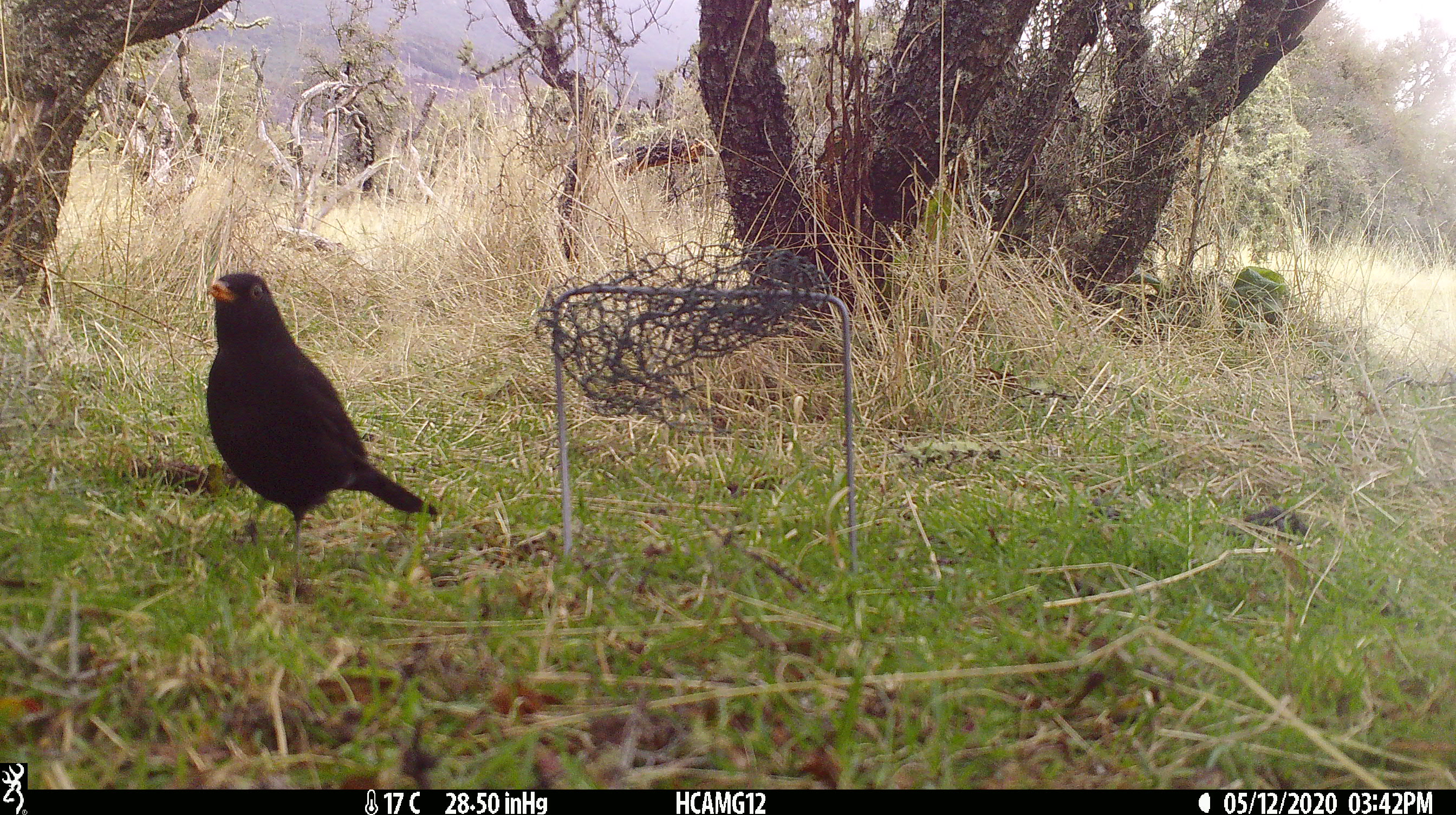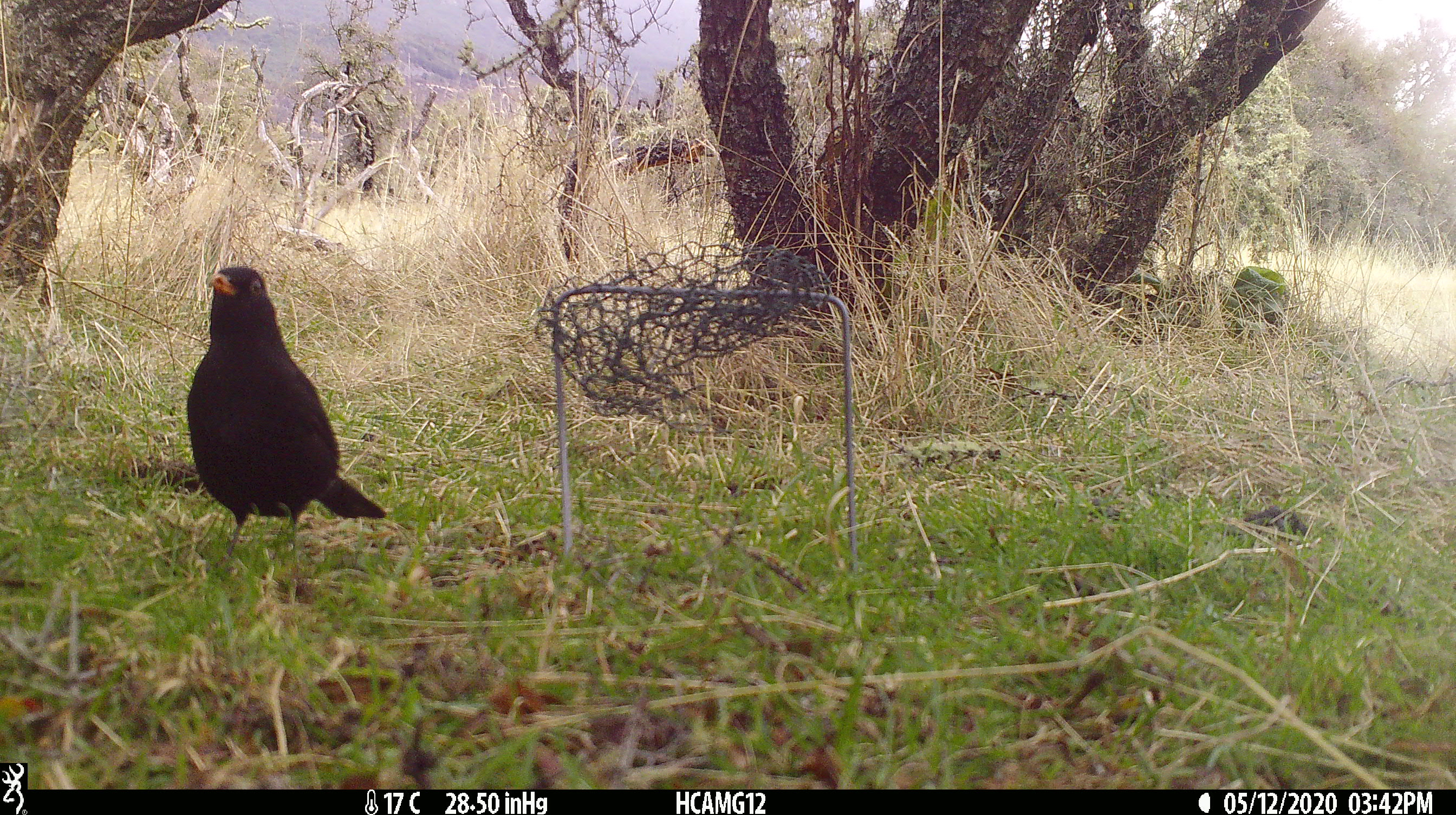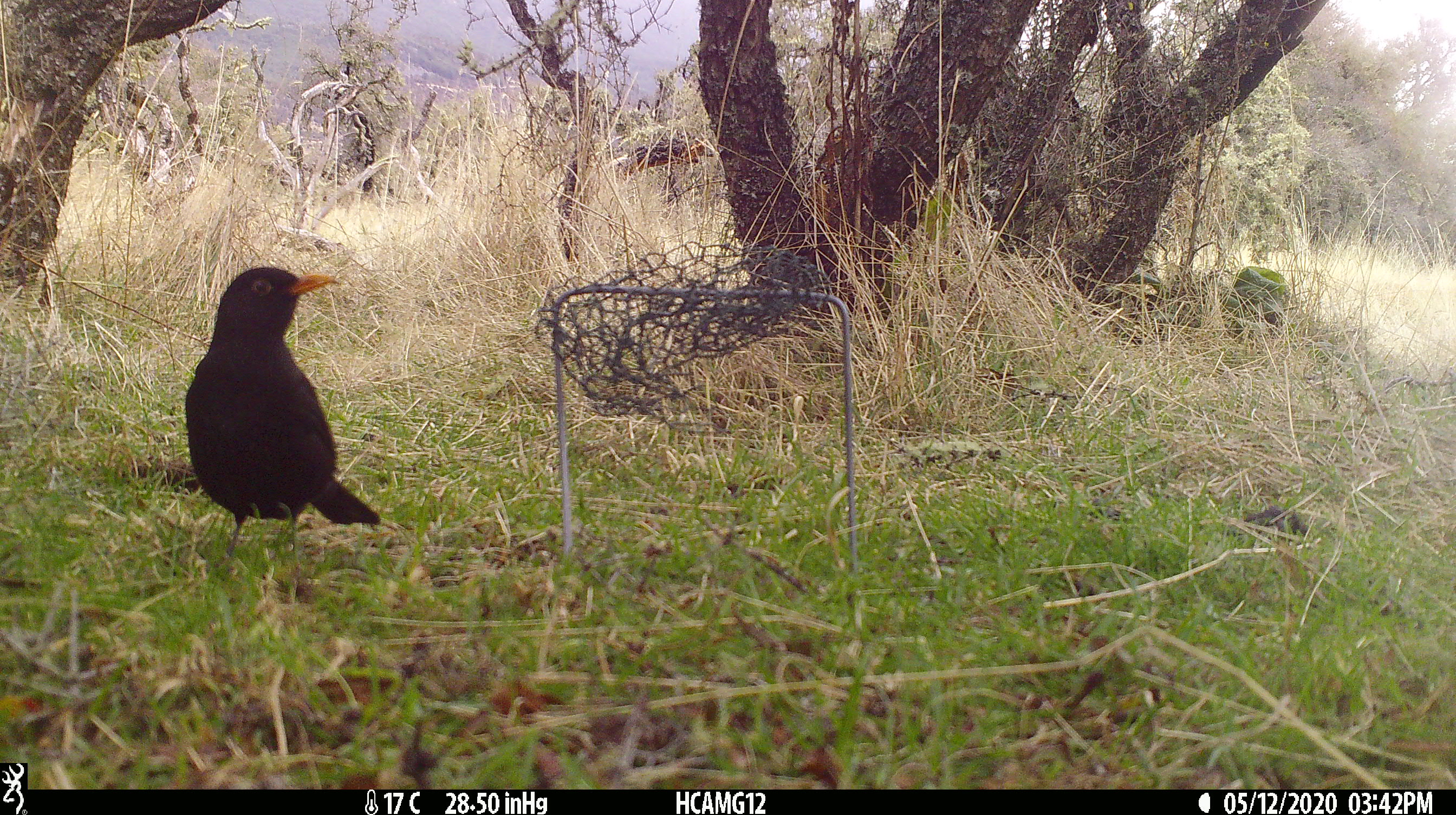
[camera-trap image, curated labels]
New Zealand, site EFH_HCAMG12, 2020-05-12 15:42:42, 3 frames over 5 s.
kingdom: Animalia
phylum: Chordata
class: Aves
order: Passeriformes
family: Turdidae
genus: Turdus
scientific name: Turdus merula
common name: eurasian blackbird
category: blackbird